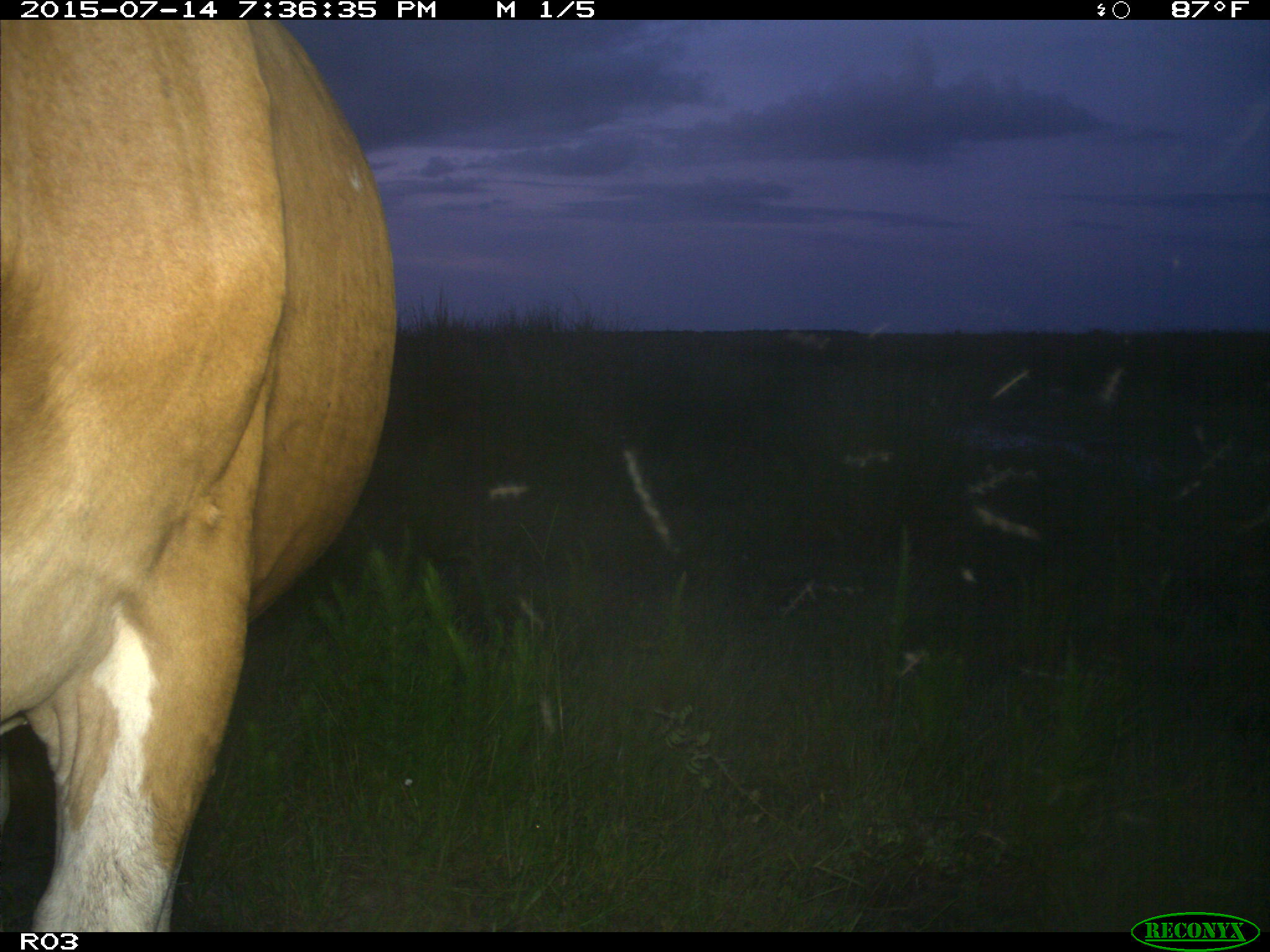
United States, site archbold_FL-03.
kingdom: Animalia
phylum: Chordata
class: Mammalia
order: Artiodactyla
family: Bovidae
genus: Bos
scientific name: Bos taurus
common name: domestic cow